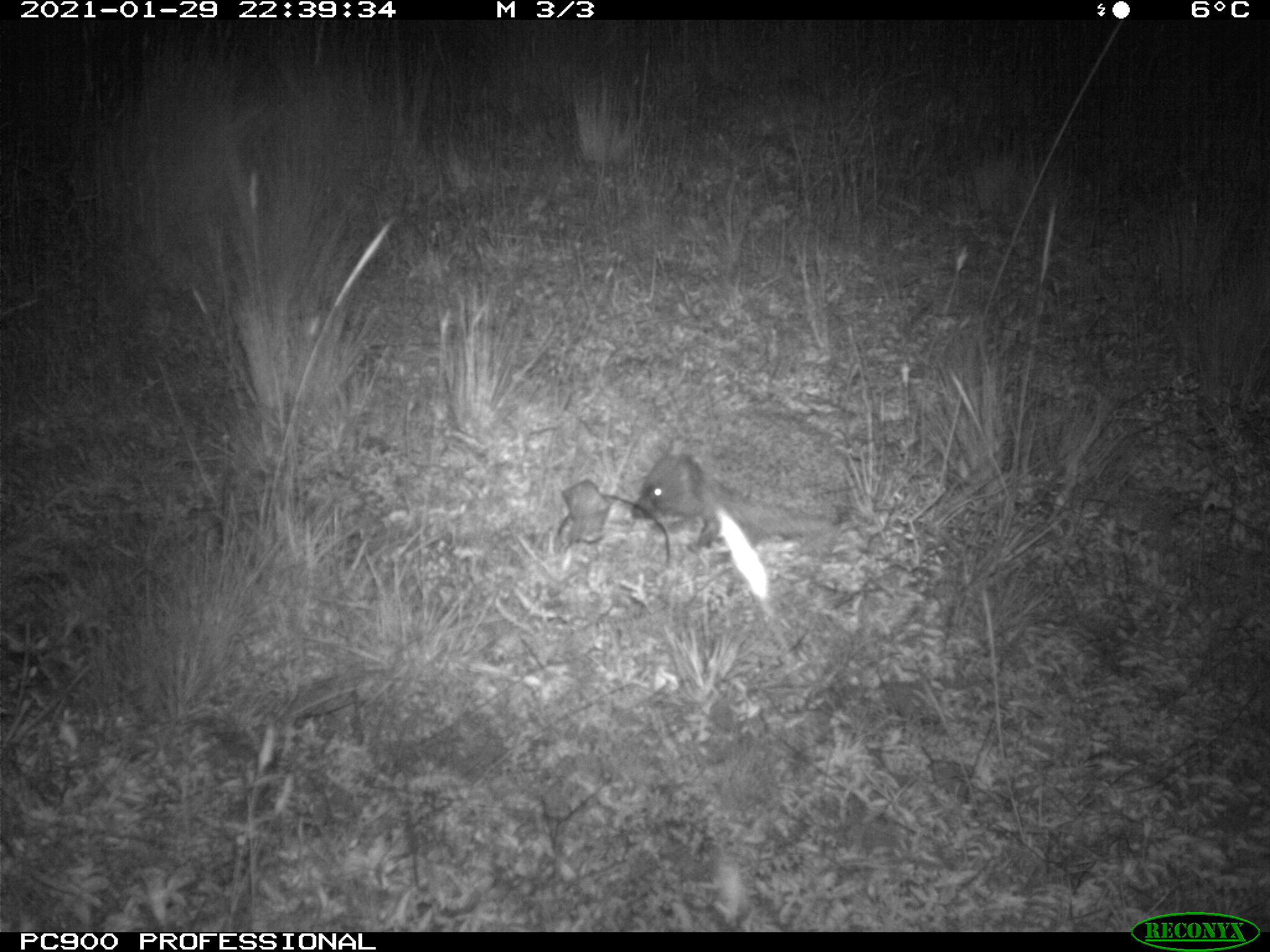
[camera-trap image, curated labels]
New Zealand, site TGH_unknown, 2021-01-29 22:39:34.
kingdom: Animalia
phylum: Chordata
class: Mammalia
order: Eulipotyphla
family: Erinaceidae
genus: Erinaceus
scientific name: Erinaceus europaeus europaeus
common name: european hedgehog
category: hedgehog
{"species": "hedgehog (european hedgehog) (Erinaceus europaeus europaeus)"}